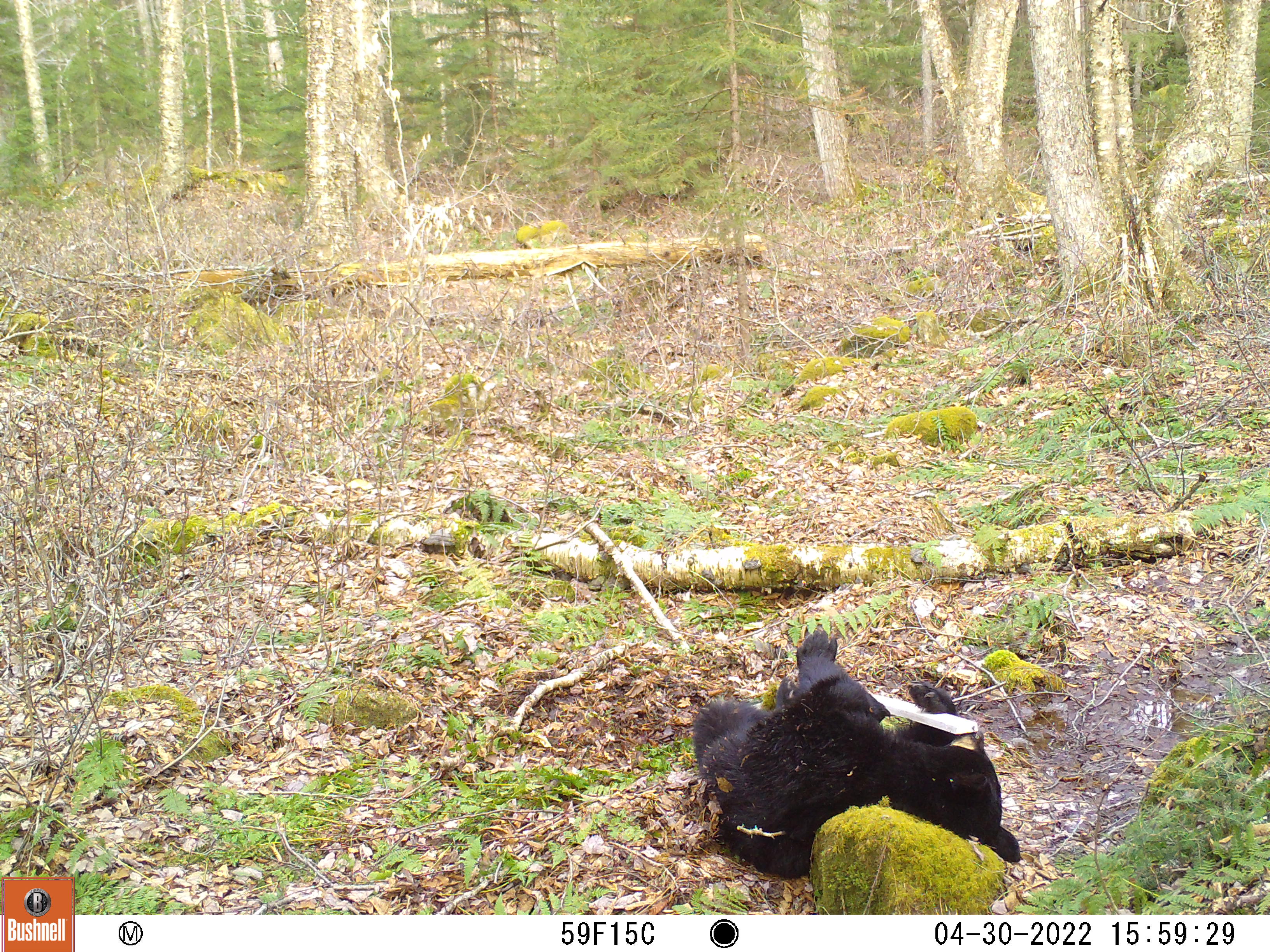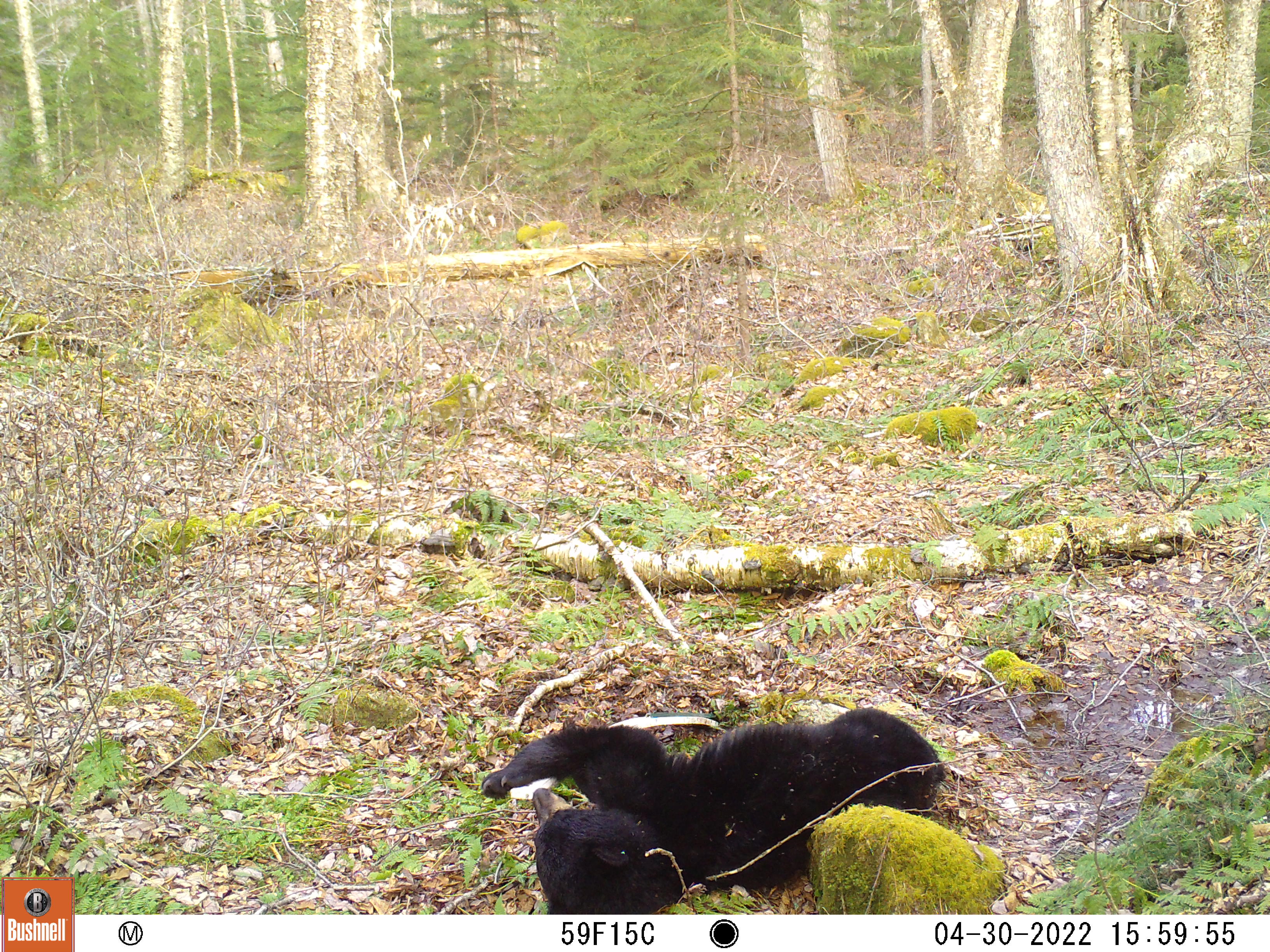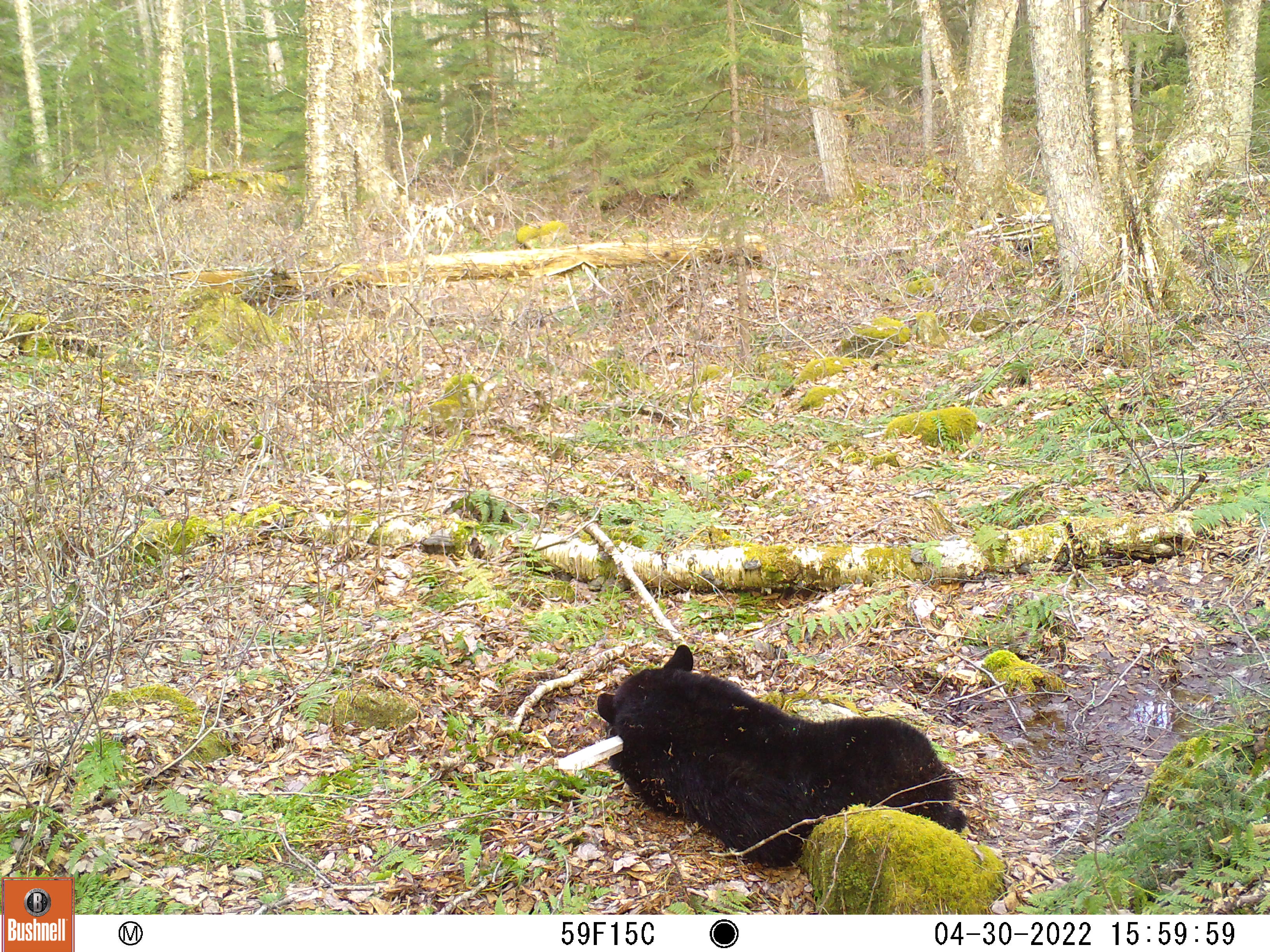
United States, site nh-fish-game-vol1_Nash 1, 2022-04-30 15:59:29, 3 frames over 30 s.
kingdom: Animalia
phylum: Chordata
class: Mammalia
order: Carnivora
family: Ursidae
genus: Ursus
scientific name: Ursus americanus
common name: black bear